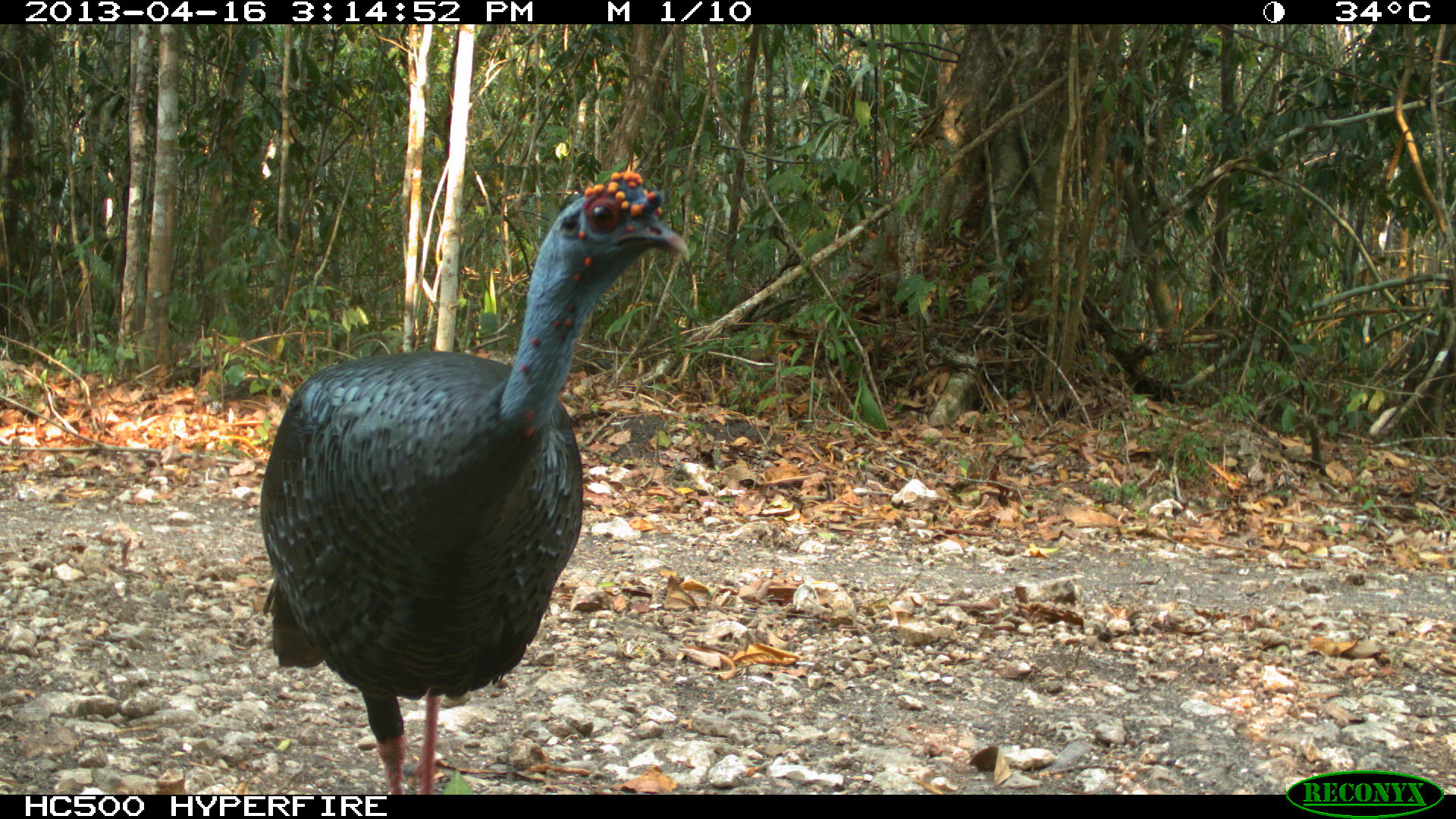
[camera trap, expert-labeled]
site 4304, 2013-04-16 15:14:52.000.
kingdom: Animalia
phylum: Chordata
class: Aves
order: Galliformes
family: Phasianidae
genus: Meleagris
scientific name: Meleagris ocellata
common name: ocellated turkey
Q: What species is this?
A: Meleagris ocellata (ocellated turkey).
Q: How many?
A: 1.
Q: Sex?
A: Male.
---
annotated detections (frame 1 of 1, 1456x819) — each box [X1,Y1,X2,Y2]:
meleagris ocellata: [255,168,689,792]